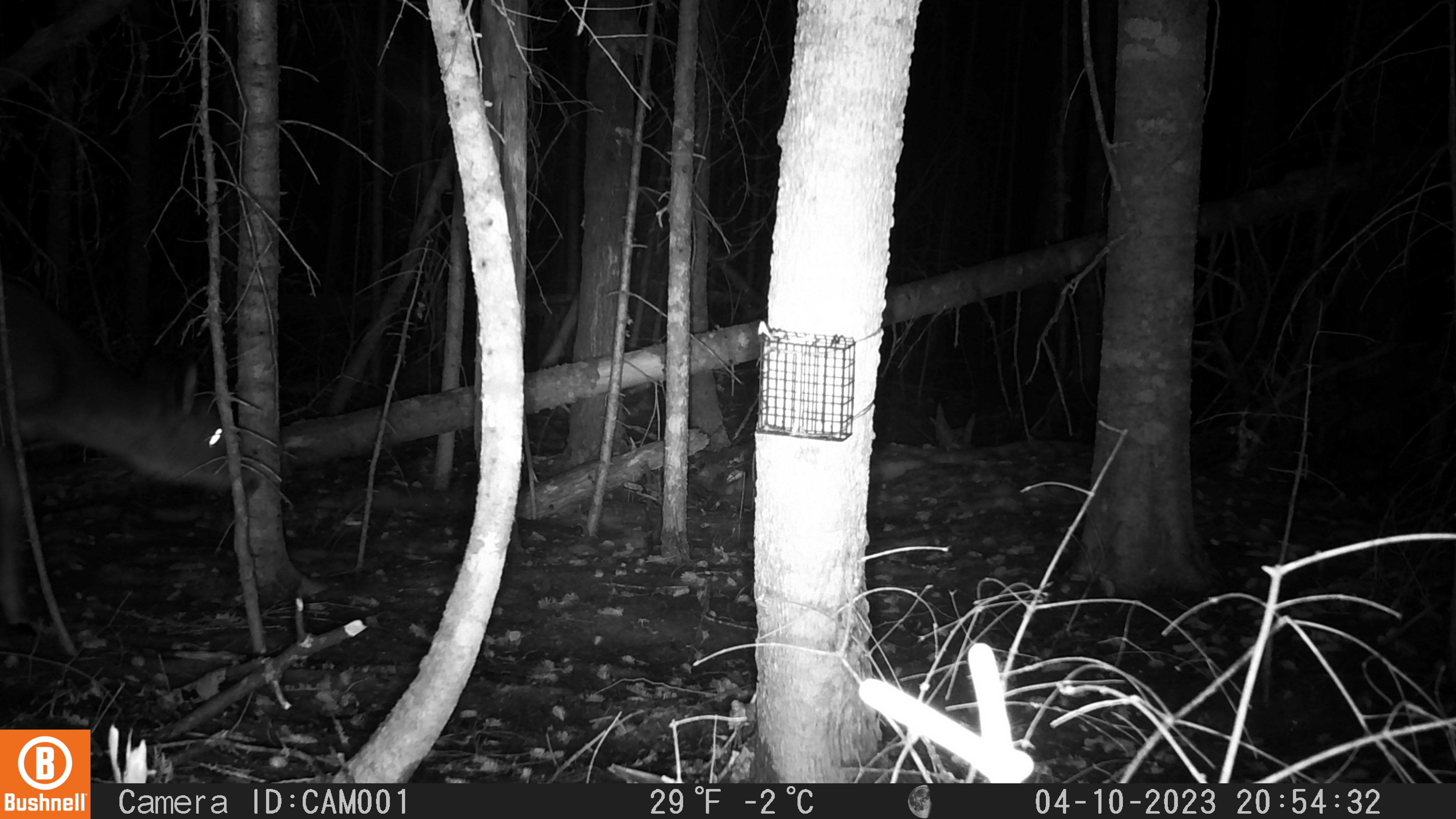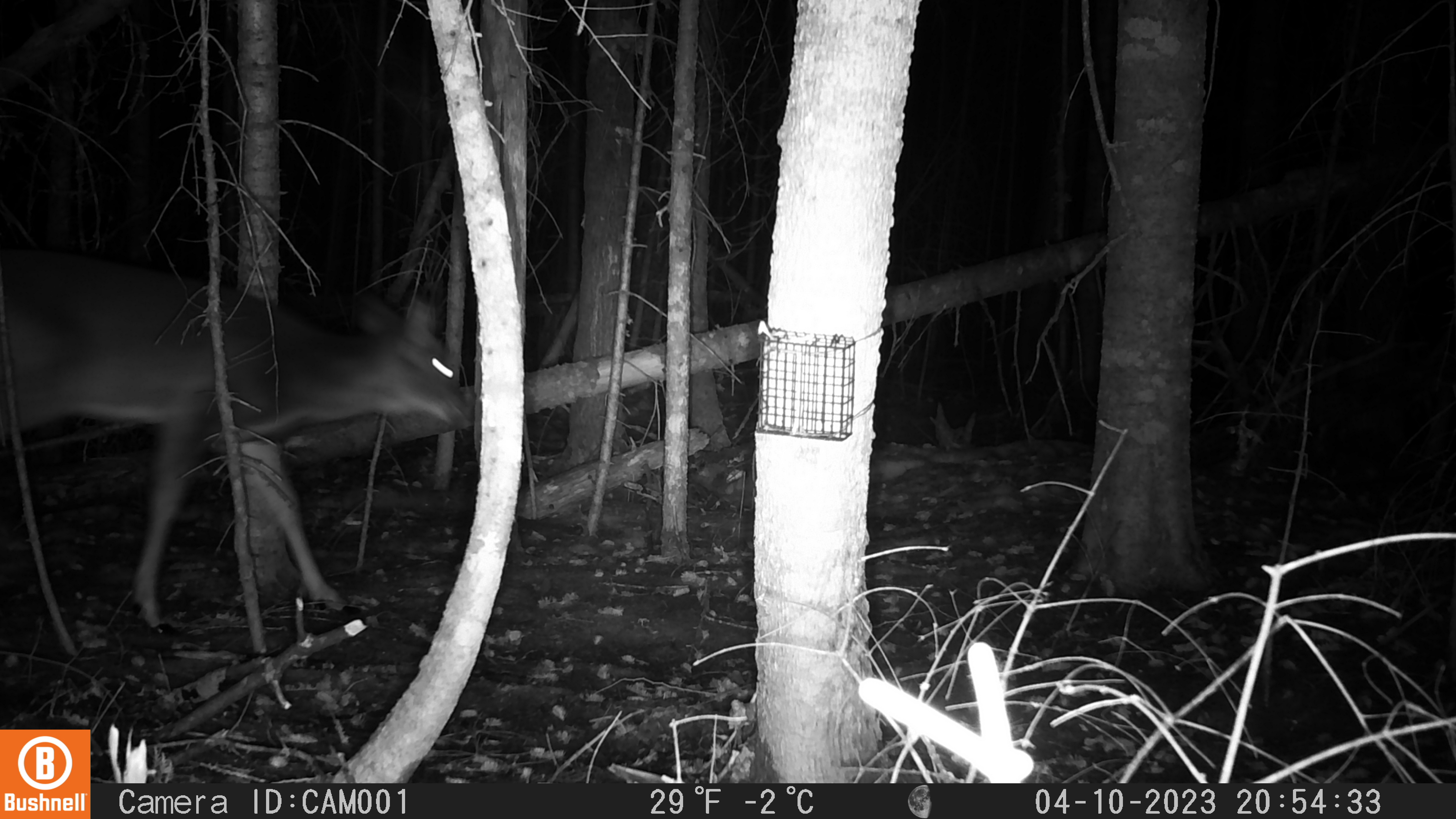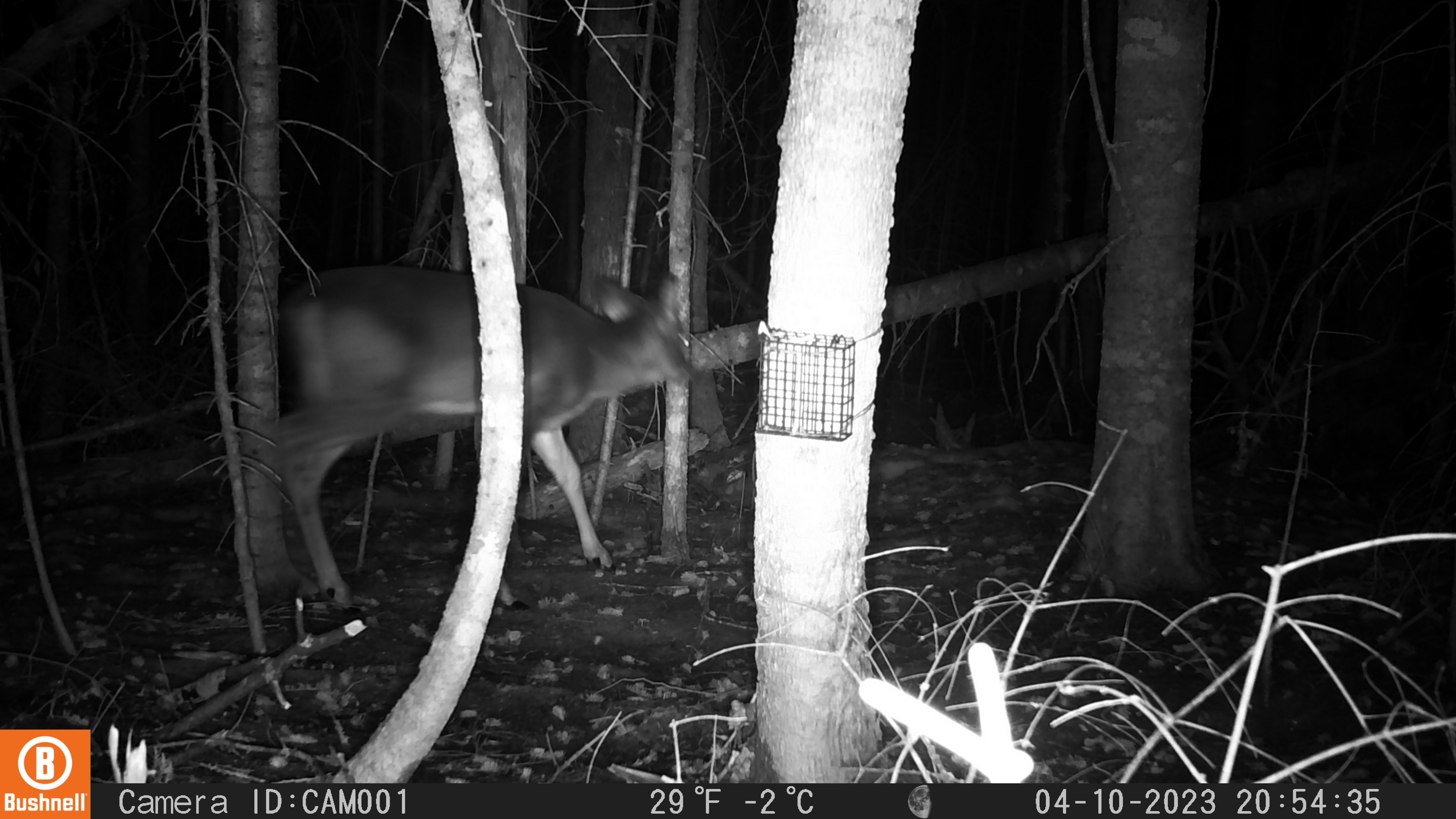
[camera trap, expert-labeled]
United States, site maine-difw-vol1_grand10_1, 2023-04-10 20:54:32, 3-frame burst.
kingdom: Animalia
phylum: Chordata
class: Mammalia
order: Artiodactyla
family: Cervidae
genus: Odocoileus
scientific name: Odocoileus virginianus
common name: white-tailed deer